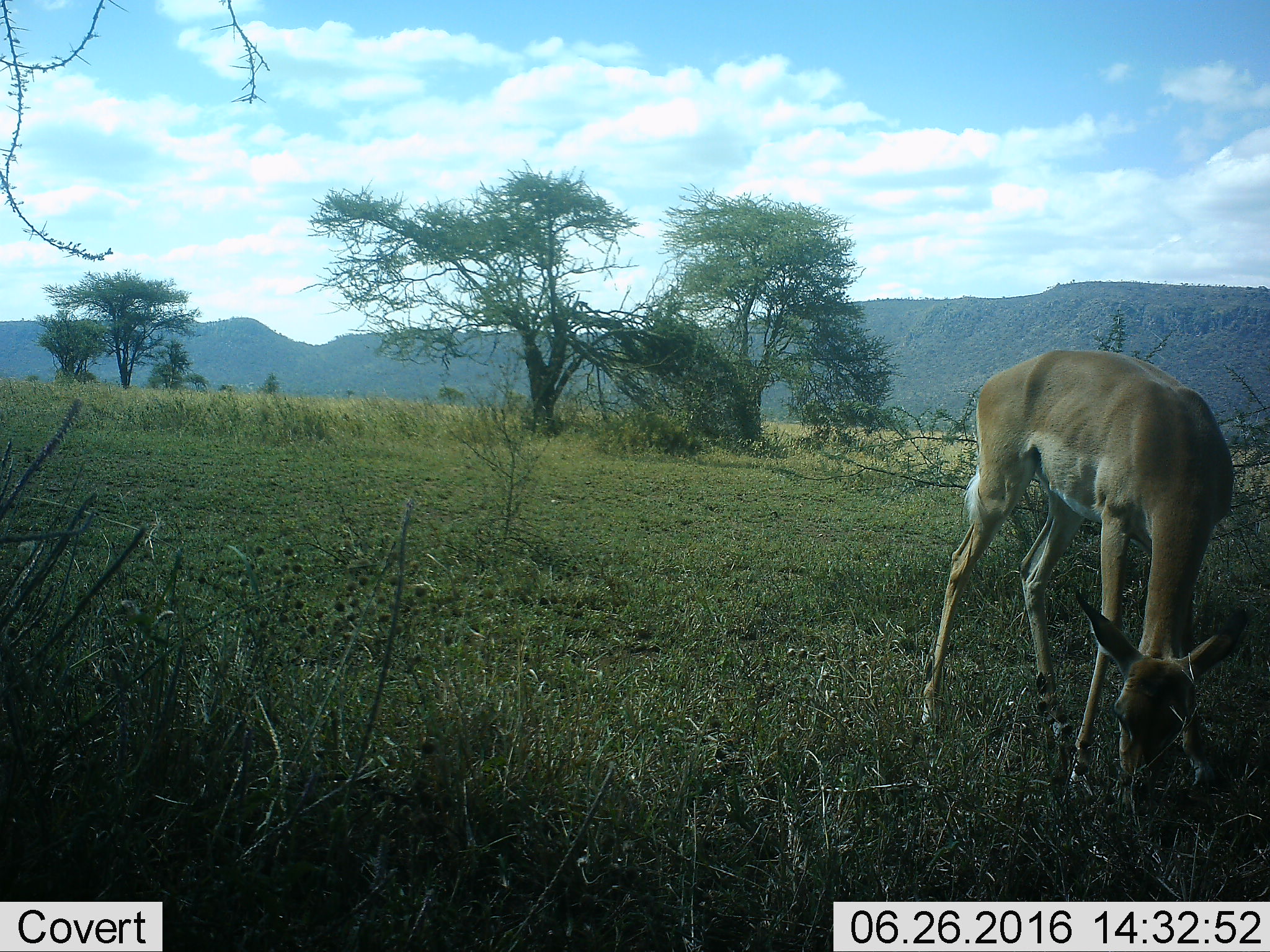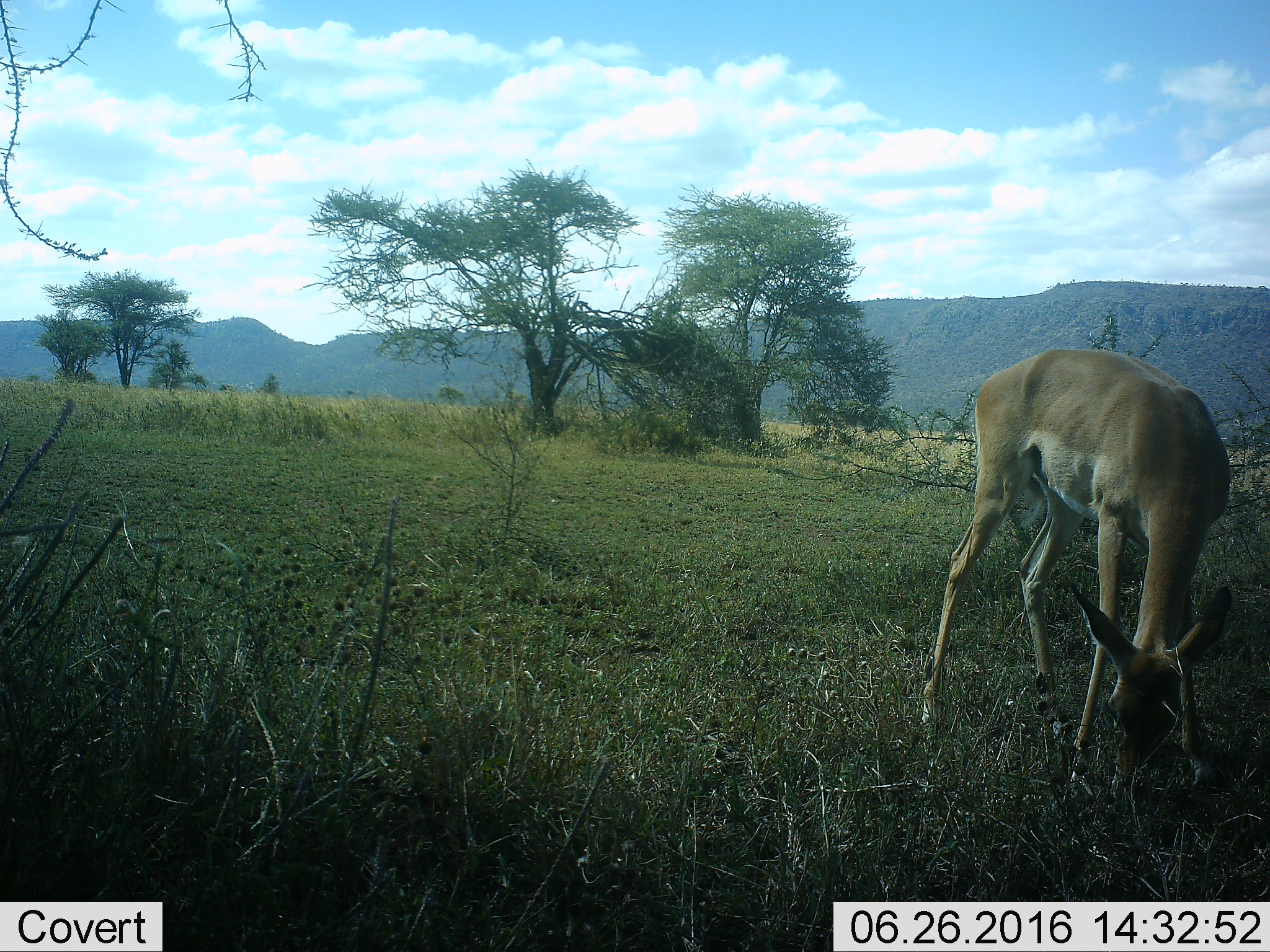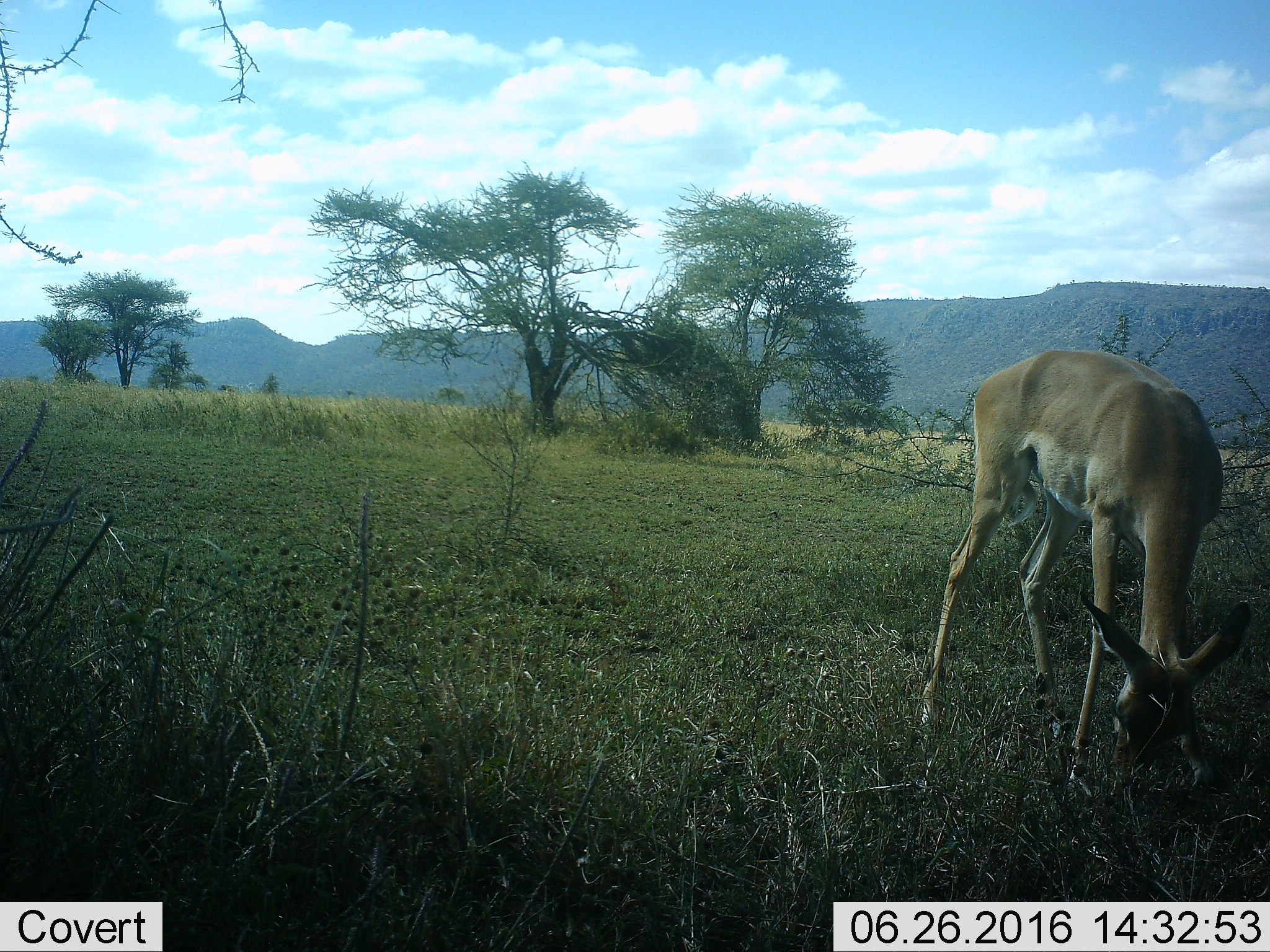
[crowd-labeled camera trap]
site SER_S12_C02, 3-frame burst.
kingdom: Animalia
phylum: Chordata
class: Mammalia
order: Artiodactyla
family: Bovidae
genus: Aepyceros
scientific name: Aepyceros melampus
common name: impala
Impala (Aepyceros melampus), count 1. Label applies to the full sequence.